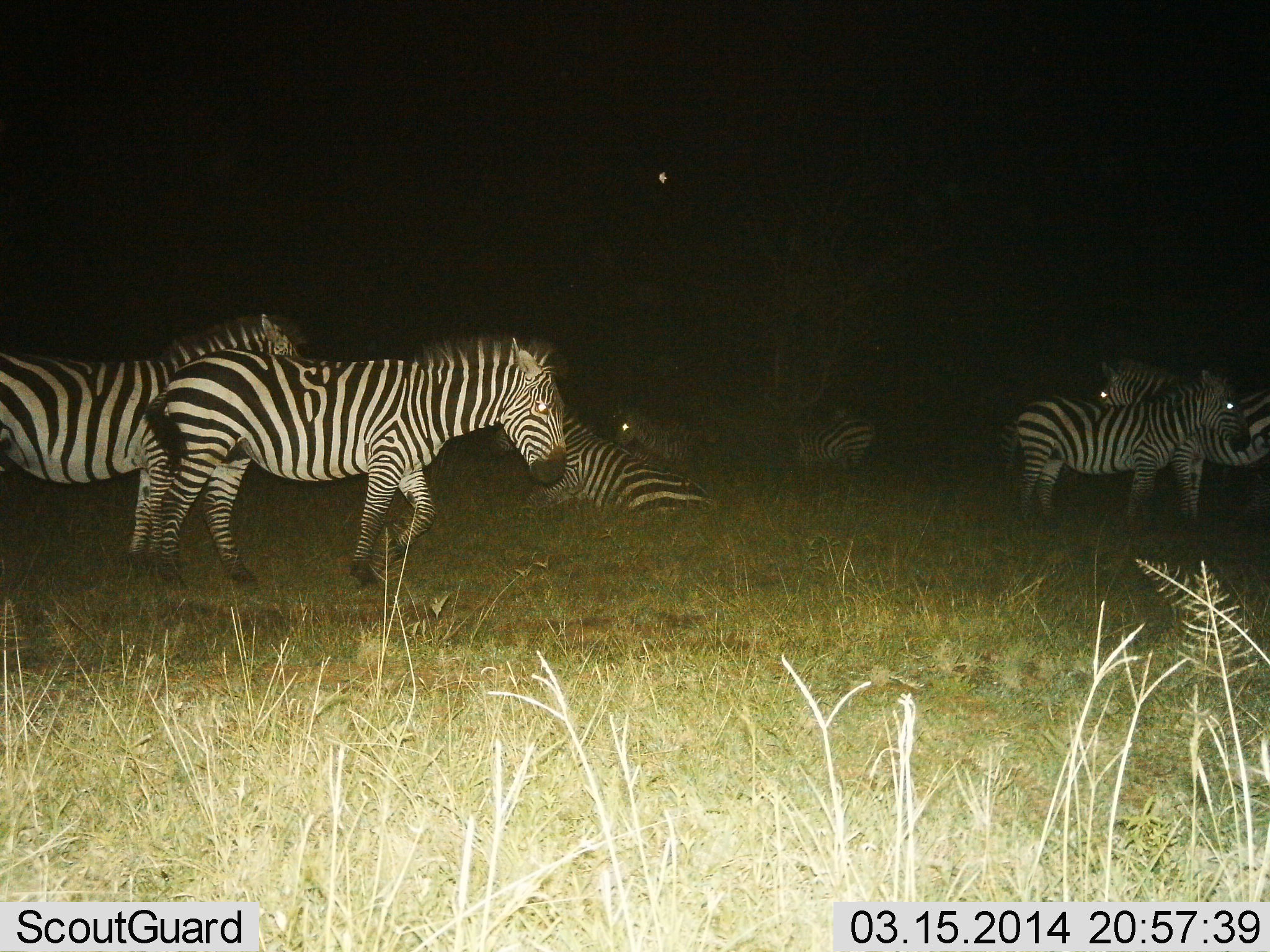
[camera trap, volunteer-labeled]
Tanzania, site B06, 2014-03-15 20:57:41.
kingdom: Animalia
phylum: Chordata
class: Mammalia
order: Perissodactyla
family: Equidae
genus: Equus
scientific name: Equus quagga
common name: plains zebra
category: zebra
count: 7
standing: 80%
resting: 100%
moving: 40%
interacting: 0%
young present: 0%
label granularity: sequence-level